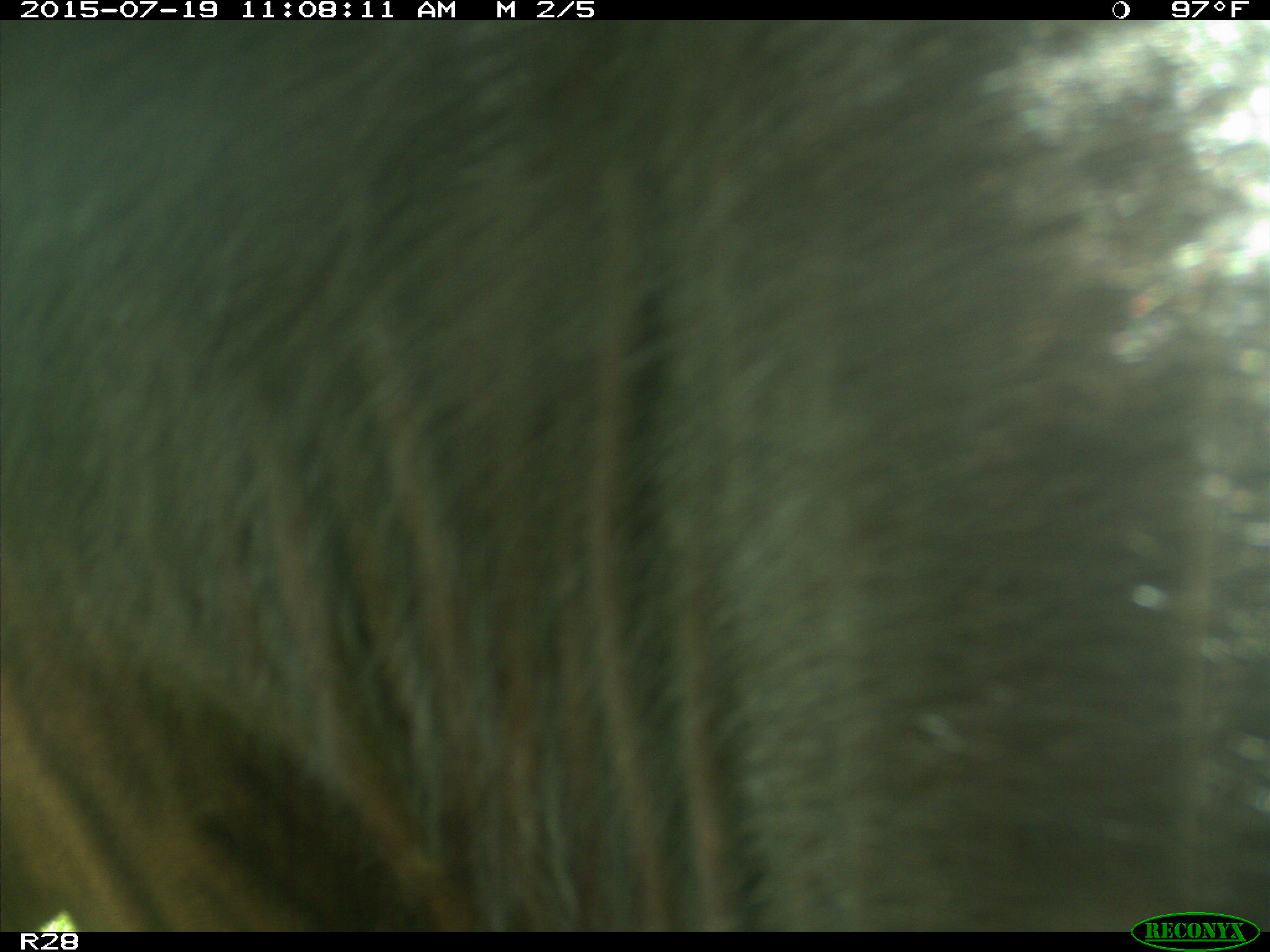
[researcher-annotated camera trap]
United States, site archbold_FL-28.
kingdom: Animalia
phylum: Chordata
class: Mammalia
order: Artiodactyla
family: Bovidae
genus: Bos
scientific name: Bos taurus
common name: domestic cow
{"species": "Bos taurus (domestic cow)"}